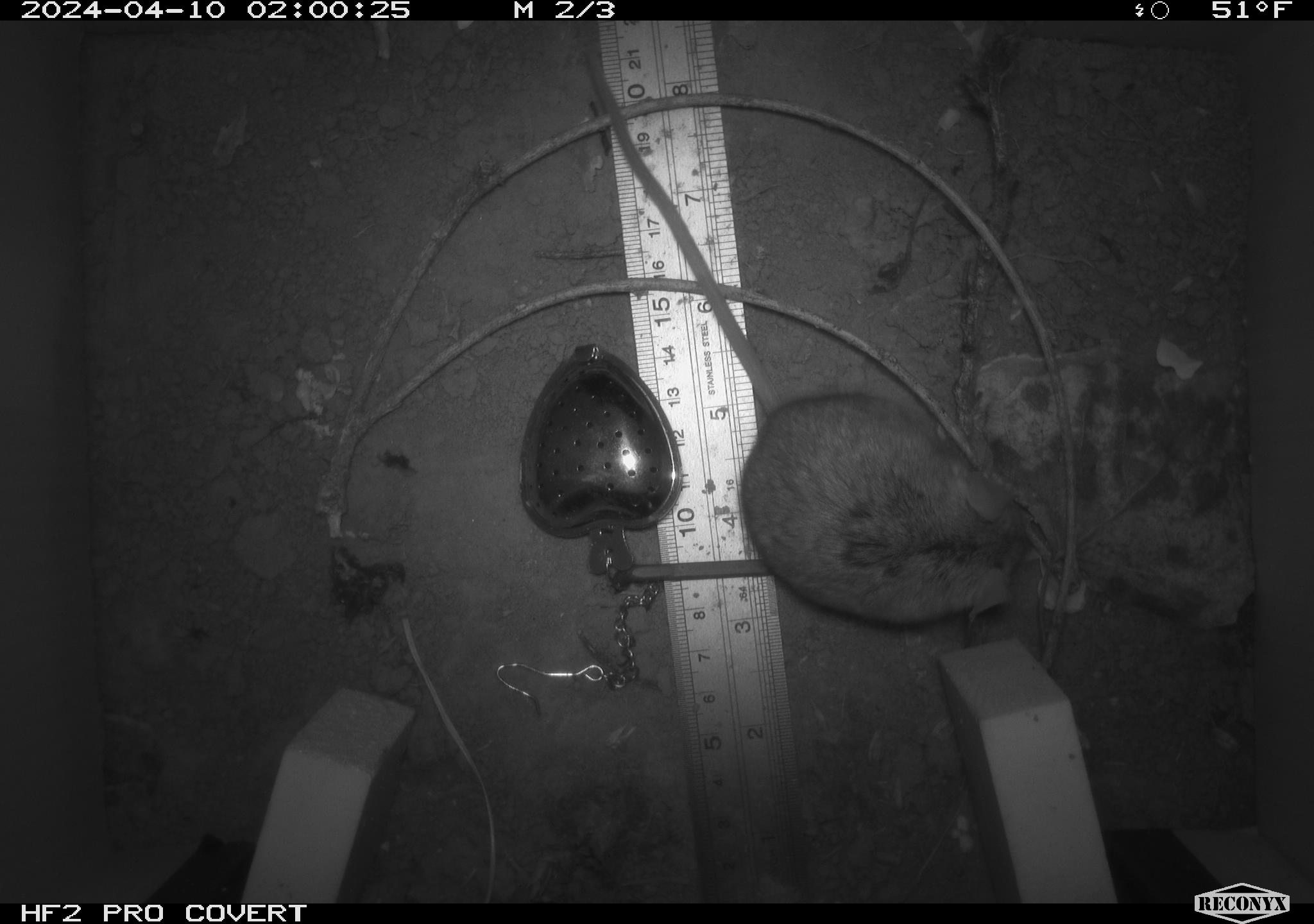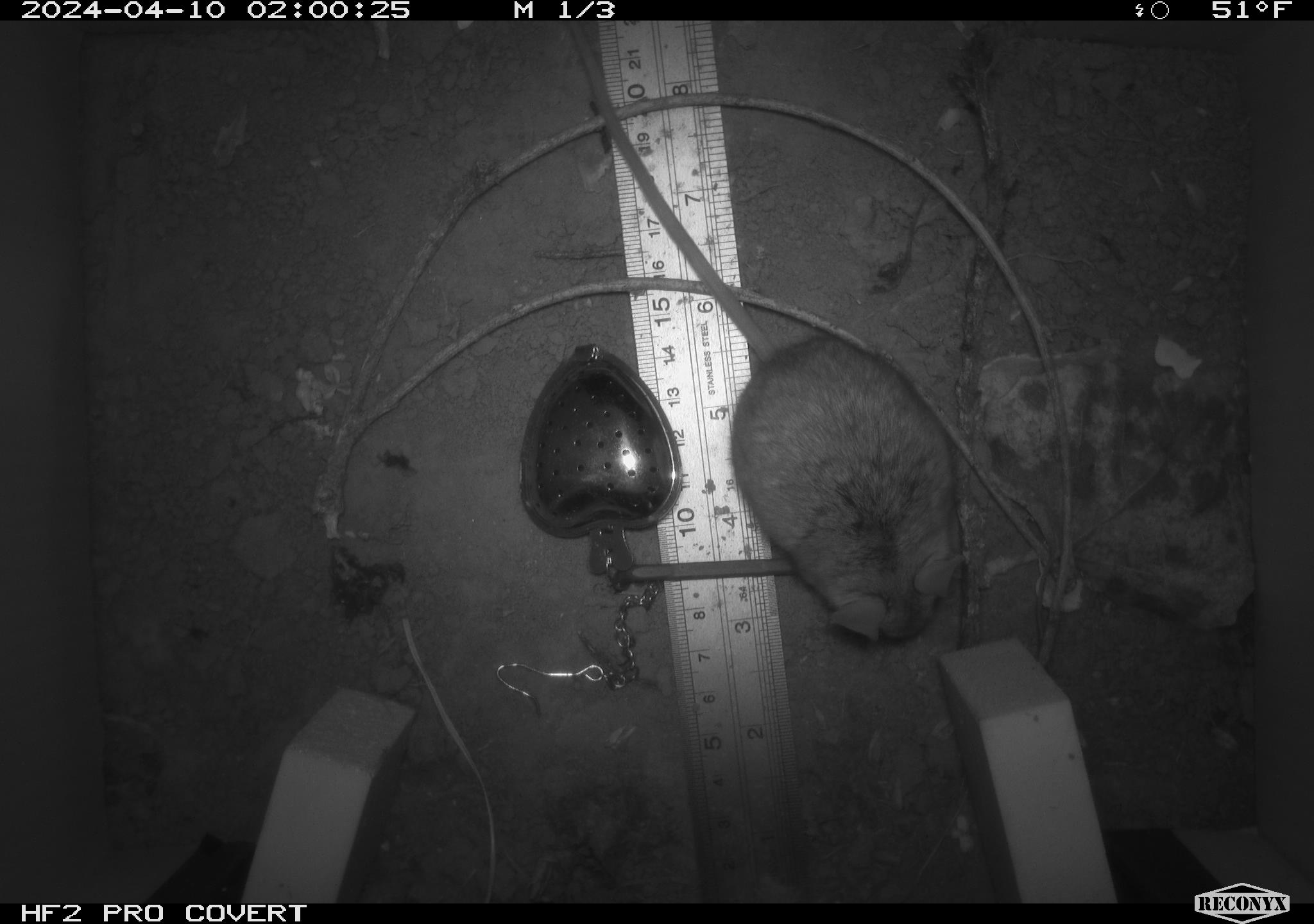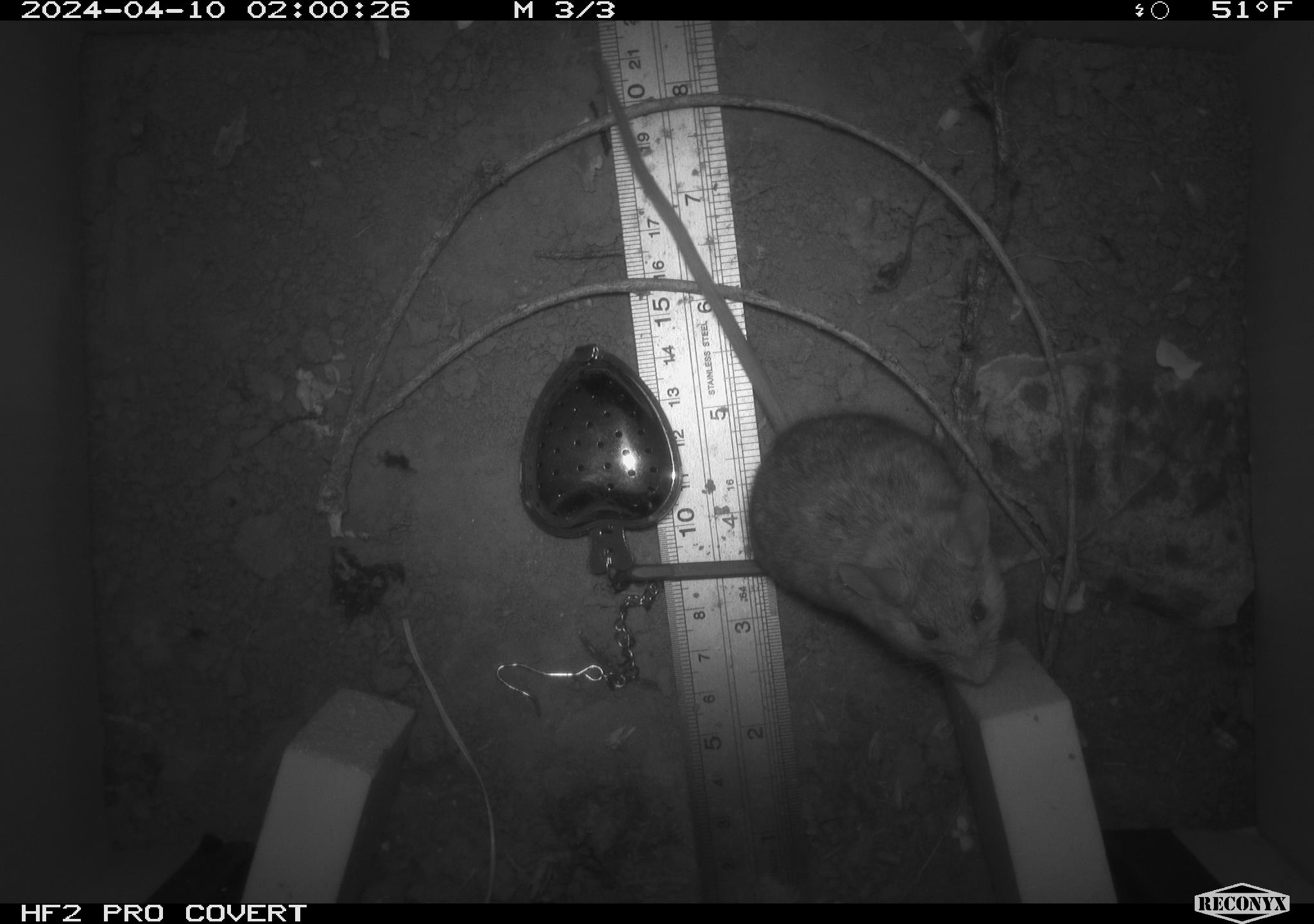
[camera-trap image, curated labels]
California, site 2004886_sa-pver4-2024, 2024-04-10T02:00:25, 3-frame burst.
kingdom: Animalia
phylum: Chordata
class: Mammalia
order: Rodentia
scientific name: Rodentia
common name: mouse species